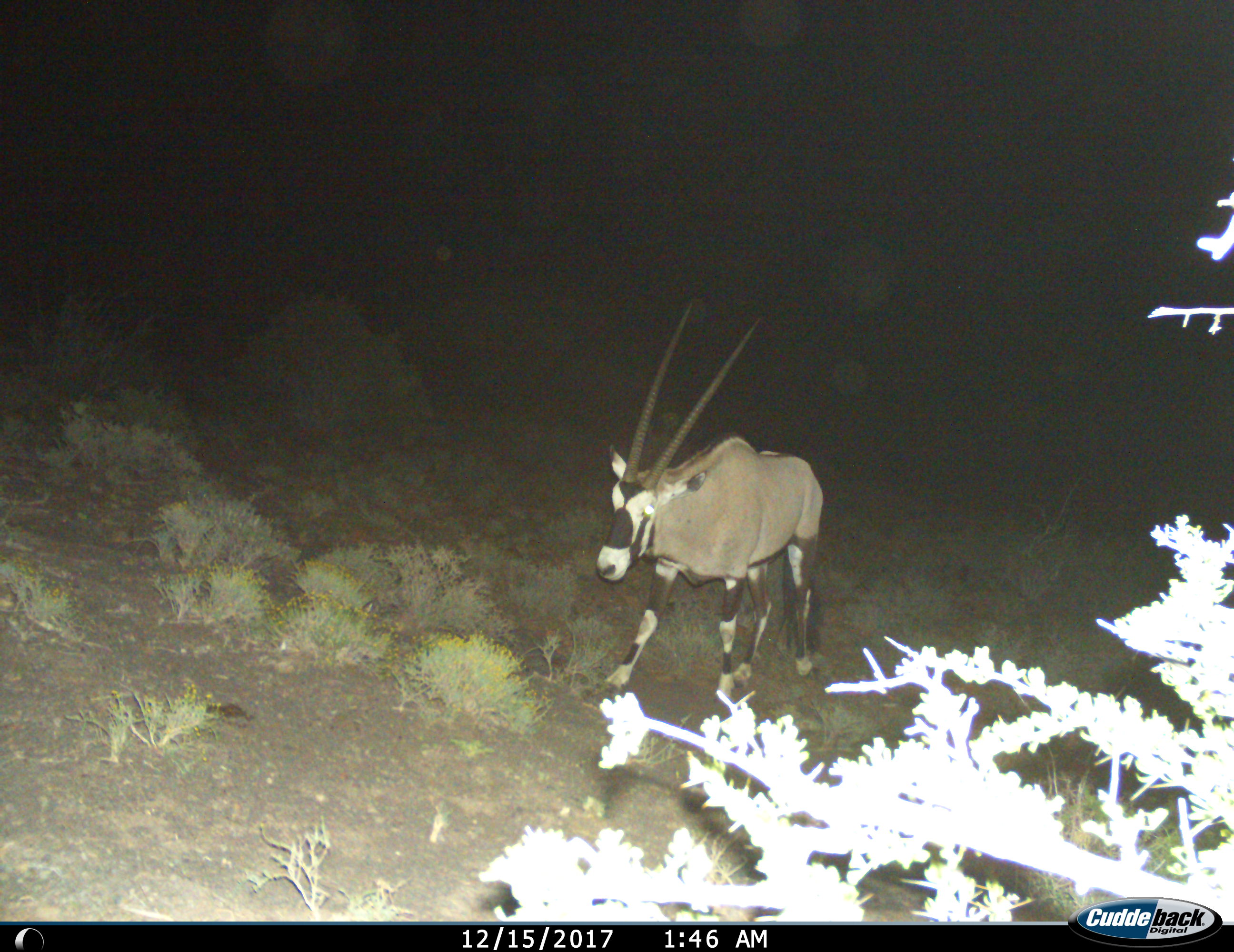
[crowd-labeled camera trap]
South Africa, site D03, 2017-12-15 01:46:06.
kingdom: Animalia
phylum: Chordata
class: Mammalia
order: Artiodactyla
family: Bovidae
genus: Oryx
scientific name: Oryx gazella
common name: gemsbok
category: gemsbokoryx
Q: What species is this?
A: Gemsbokoryx (gemsbok) (Oryx gazella).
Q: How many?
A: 1.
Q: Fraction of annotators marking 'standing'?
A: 0%.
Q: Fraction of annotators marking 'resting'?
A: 0%.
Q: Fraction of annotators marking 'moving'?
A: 100%.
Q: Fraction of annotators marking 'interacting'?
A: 0%.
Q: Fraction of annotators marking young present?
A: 0%.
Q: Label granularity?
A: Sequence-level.